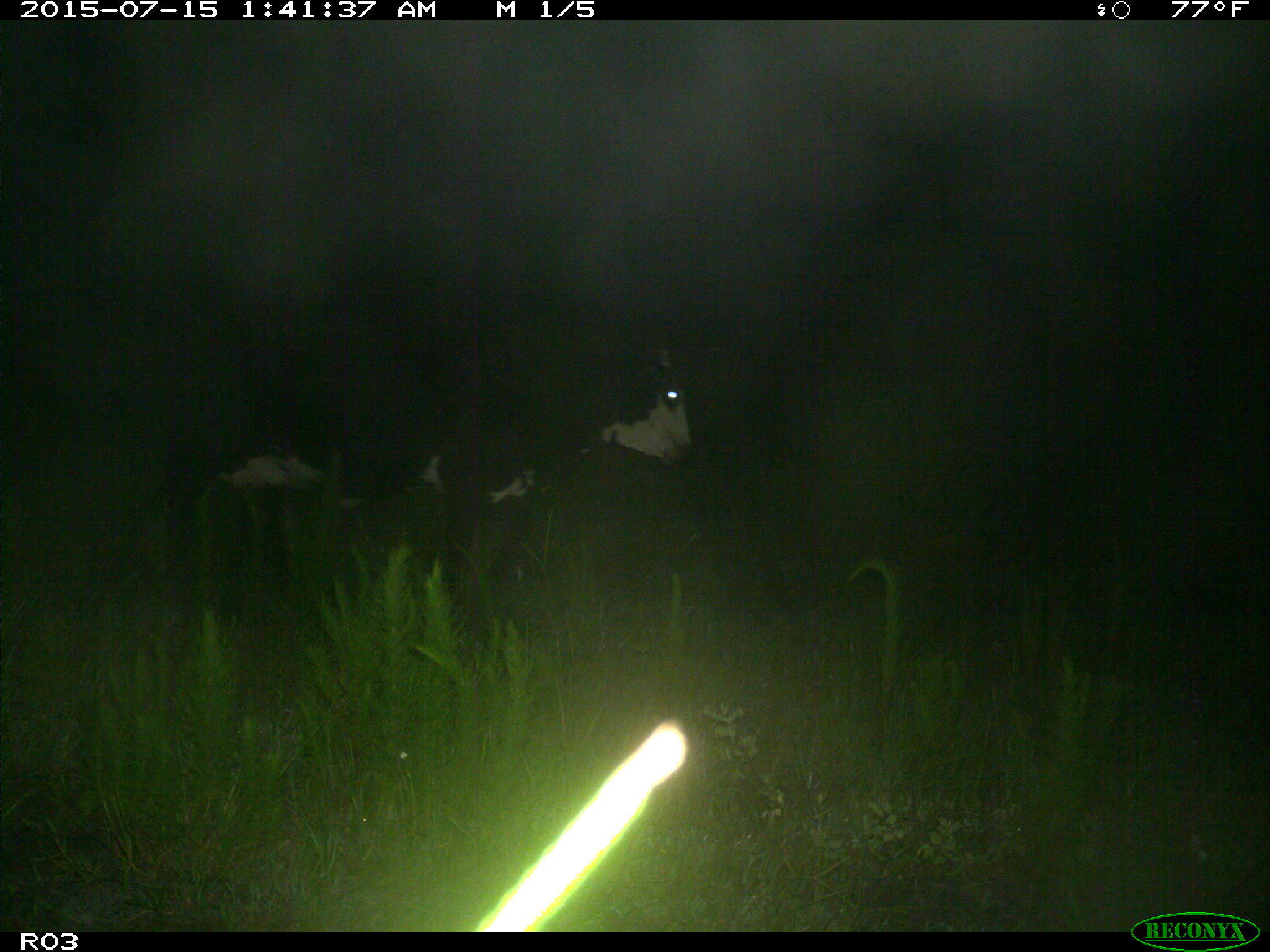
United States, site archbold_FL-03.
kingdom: Animalia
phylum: Chordata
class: Mammalia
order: Artiodactyla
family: Bovidae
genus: Bos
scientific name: Bos taurus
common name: domestic cow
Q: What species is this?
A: Bos taurus (domestic cow).